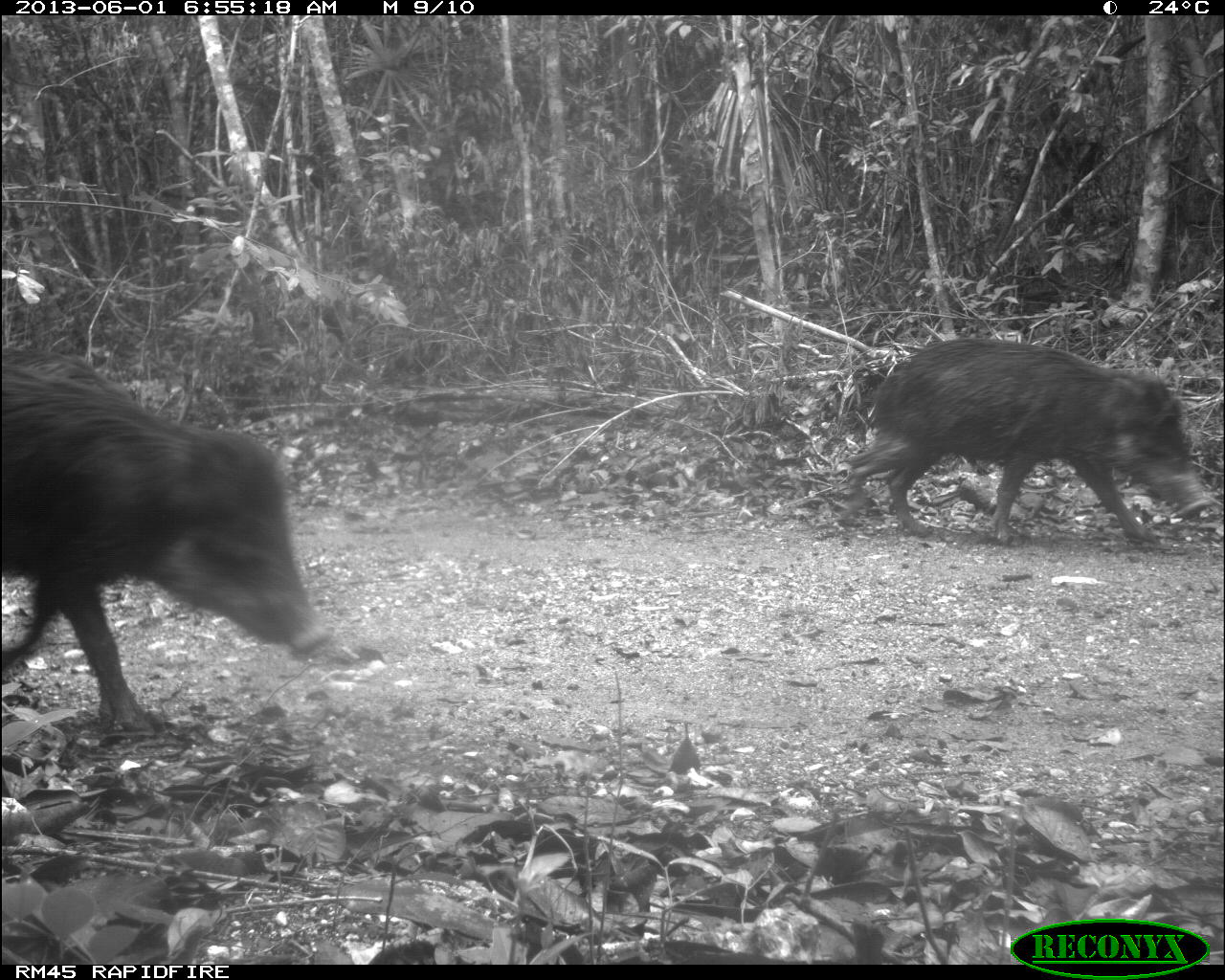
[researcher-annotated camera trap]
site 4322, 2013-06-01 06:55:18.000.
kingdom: Animalia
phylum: Chordata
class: Mammalia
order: Artiodactyla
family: Tayassuidae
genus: Tayassu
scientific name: Tayassu pecari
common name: white-lipped peccary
Tayassu pecari (white-lipped peccary), count 39.